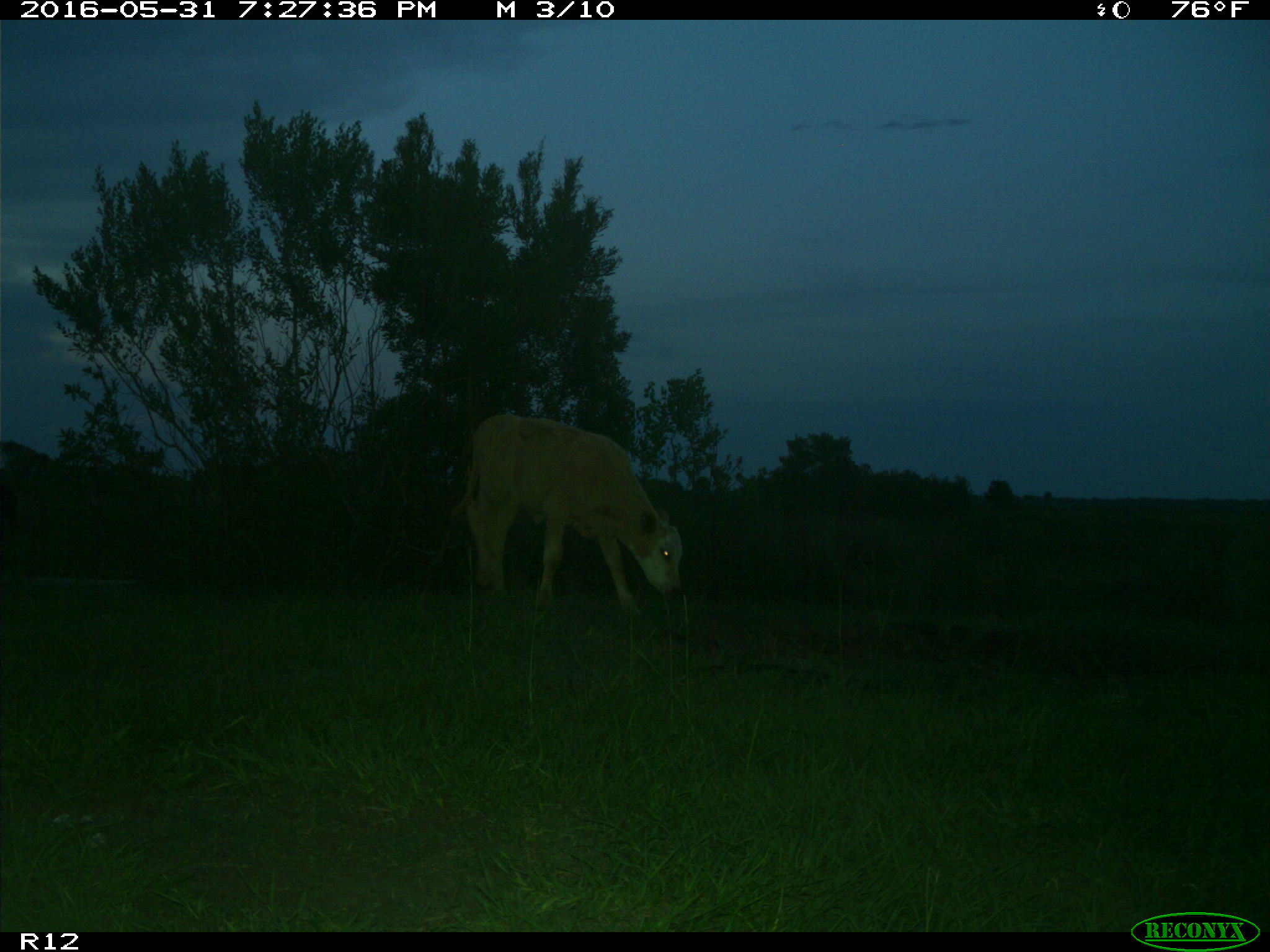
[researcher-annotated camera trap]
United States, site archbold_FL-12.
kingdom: Animalia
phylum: Chordata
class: Mammalia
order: Artiodactyla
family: Bovidae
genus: Bos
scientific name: Bos taurus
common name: domestic cow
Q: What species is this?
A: Bos taurus (domestic cow).